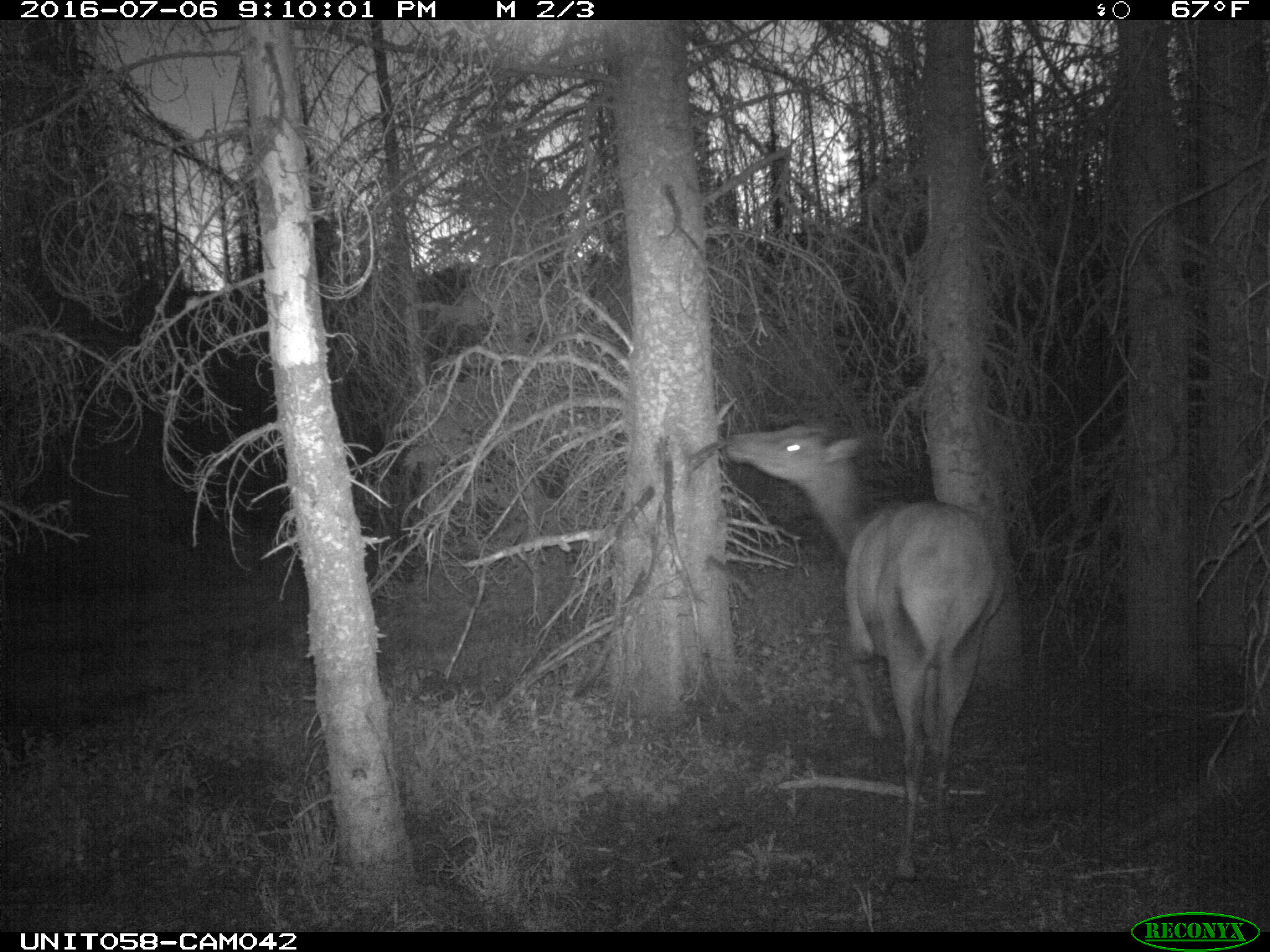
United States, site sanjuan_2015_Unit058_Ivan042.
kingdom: Animalia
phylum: Chordata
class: Mammalia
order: Artiodactyla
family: Cervidae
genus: Cervus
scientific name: Cervus elaphus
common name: red deer